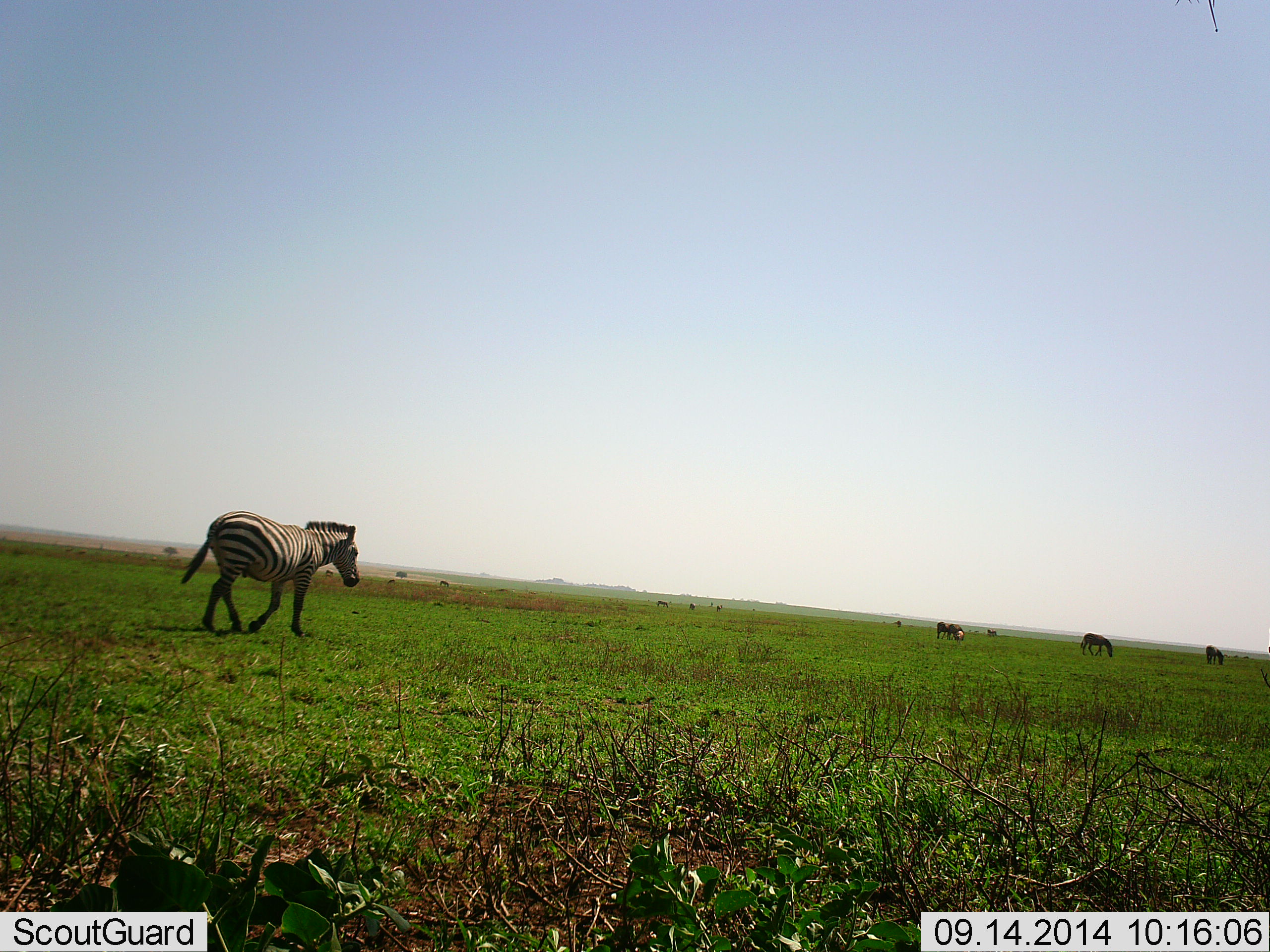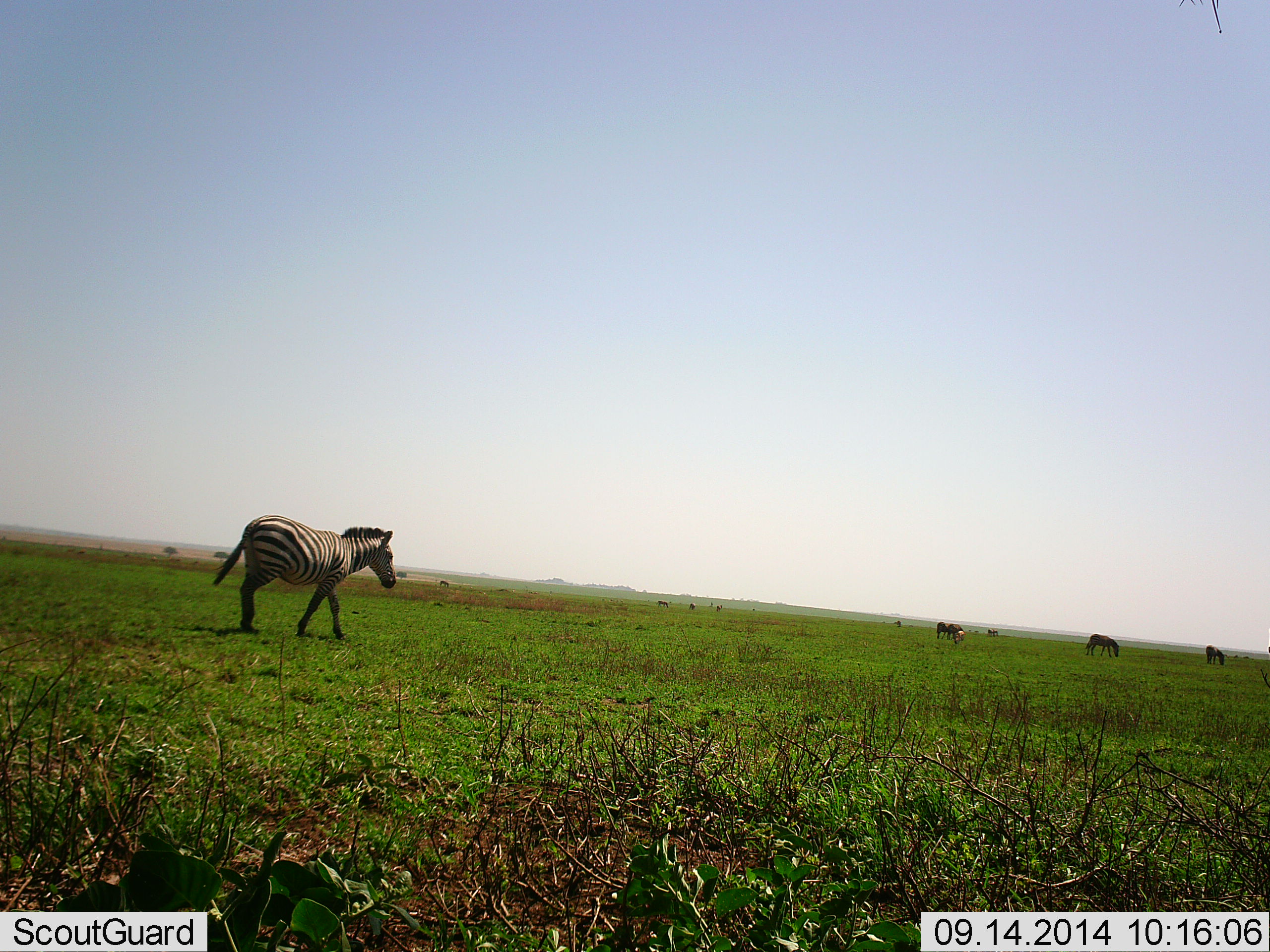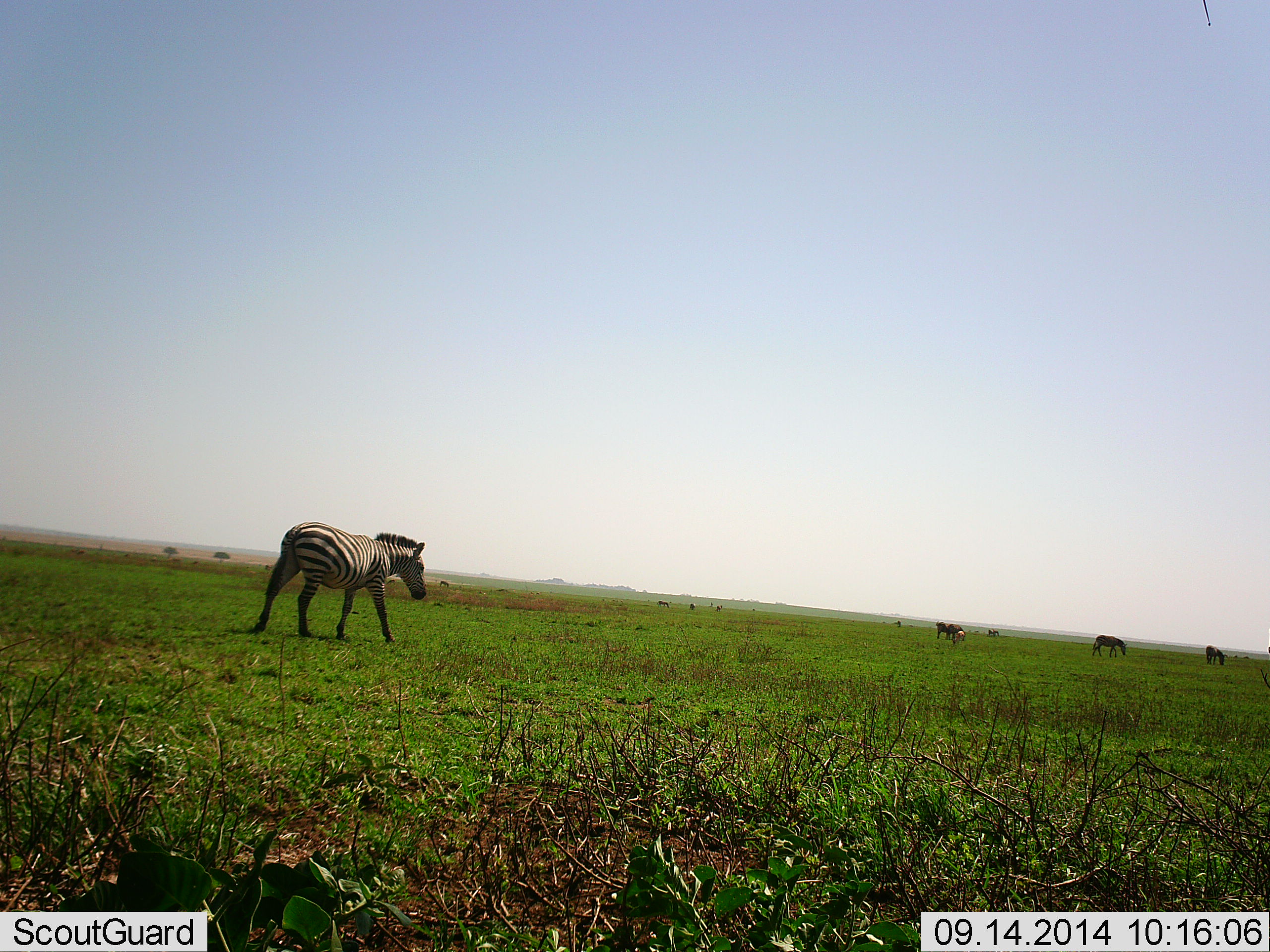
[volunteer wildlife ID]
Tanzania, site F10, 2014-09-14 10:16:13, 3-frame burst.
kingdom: Animalia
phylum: Chordata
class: Mammalia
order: Perissodactyla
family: Equidae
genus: Equus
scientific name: Equus quagga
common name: plains zebra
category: zebra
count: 5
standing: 40%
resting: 0%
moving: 100%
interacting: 0%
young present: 10%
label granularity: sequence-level